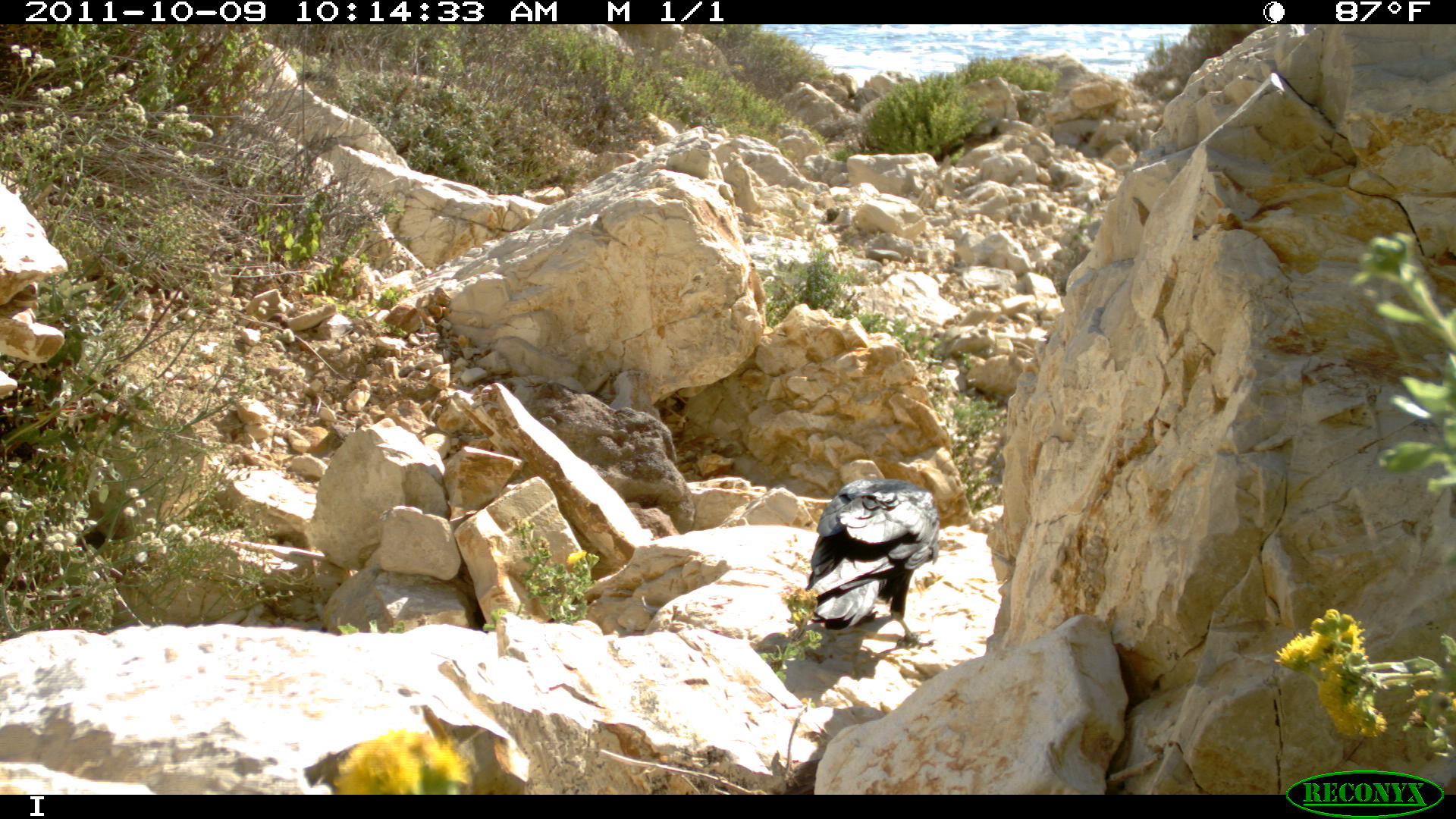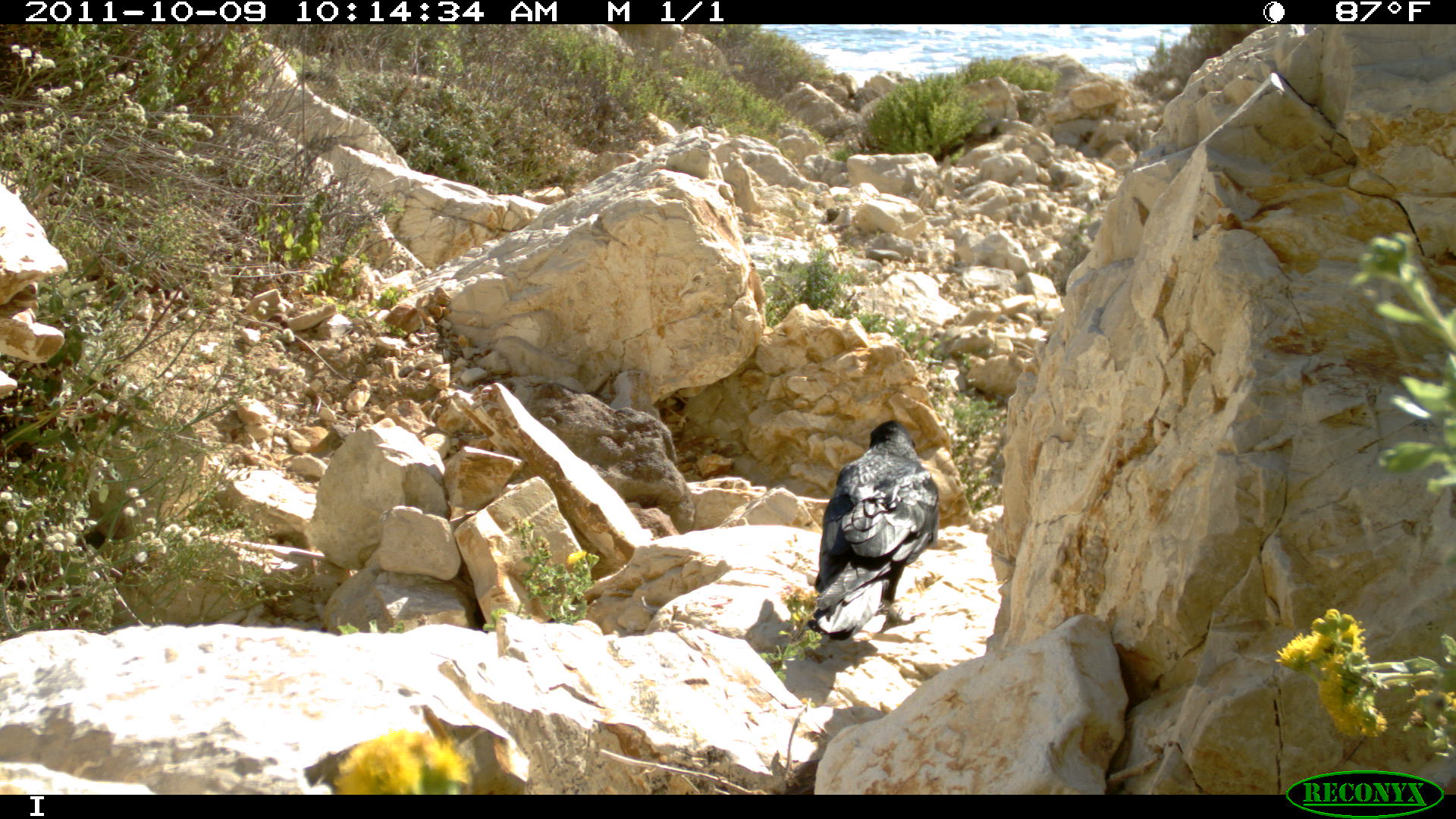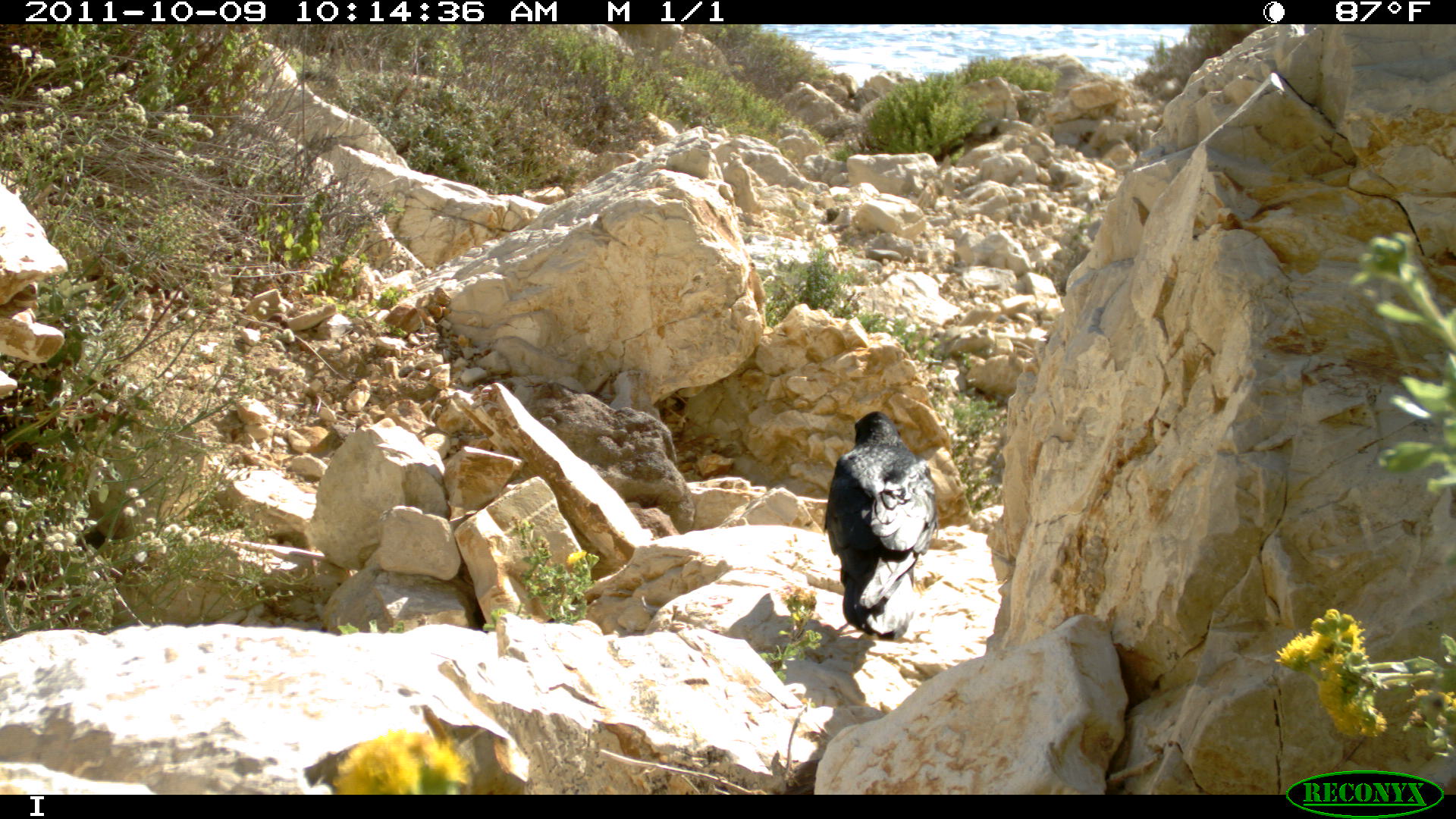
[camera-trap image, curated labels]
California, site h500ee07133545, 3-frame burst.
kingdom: Animalia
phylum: Chordata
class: Aves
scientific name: Aves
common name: bird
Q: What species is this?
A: Bird (Aves).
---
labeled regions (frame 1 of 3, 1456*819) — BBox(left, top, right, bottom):
bird: BBox(803, 478, 940, 650)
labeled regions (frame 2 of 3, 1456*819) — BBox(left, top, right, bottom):
bird: BBox(808, 419, 939, 640)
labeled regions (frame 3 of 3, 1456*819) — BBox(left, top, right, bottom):
bird: BBox(824, 411, 937, 640)